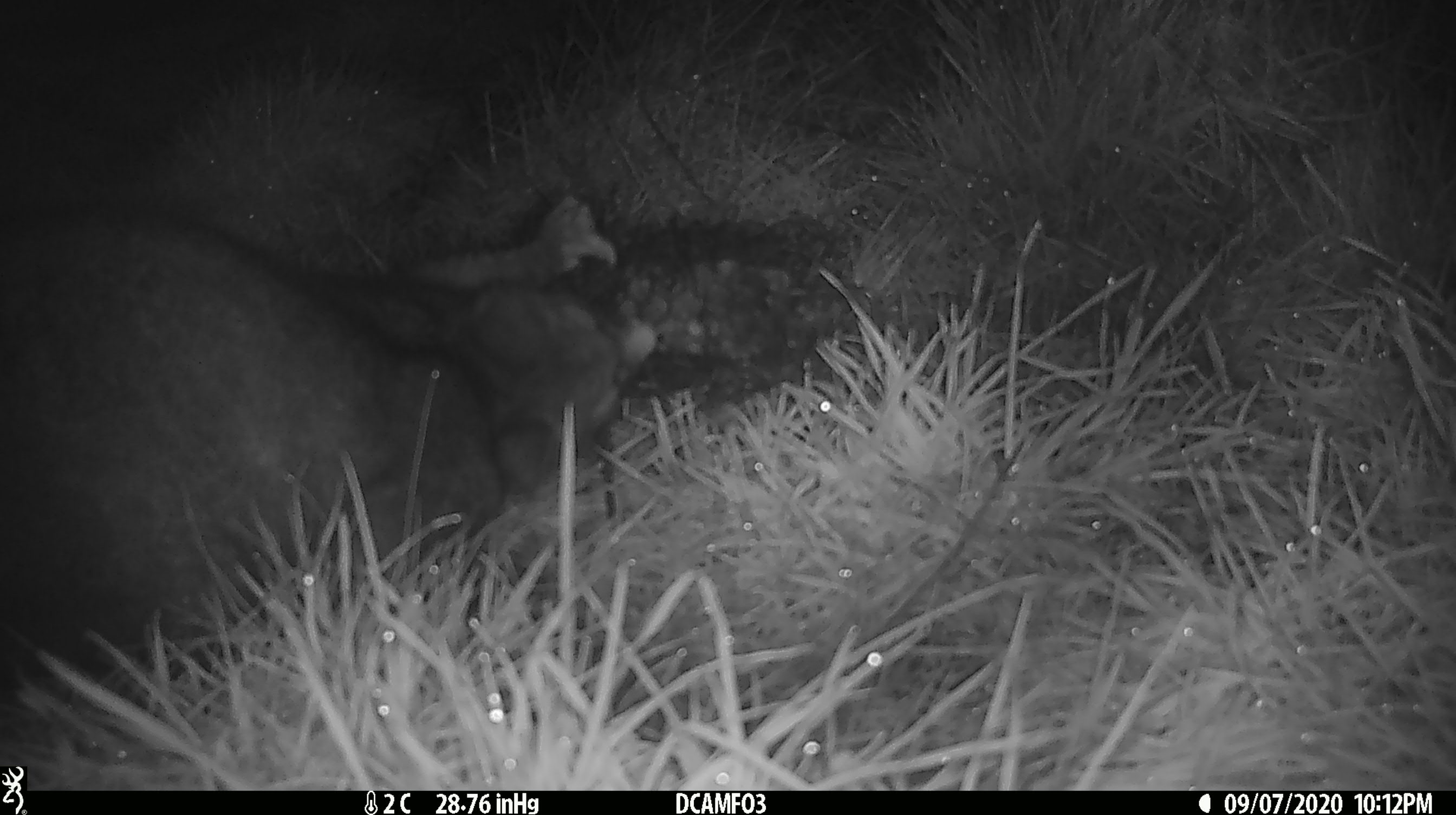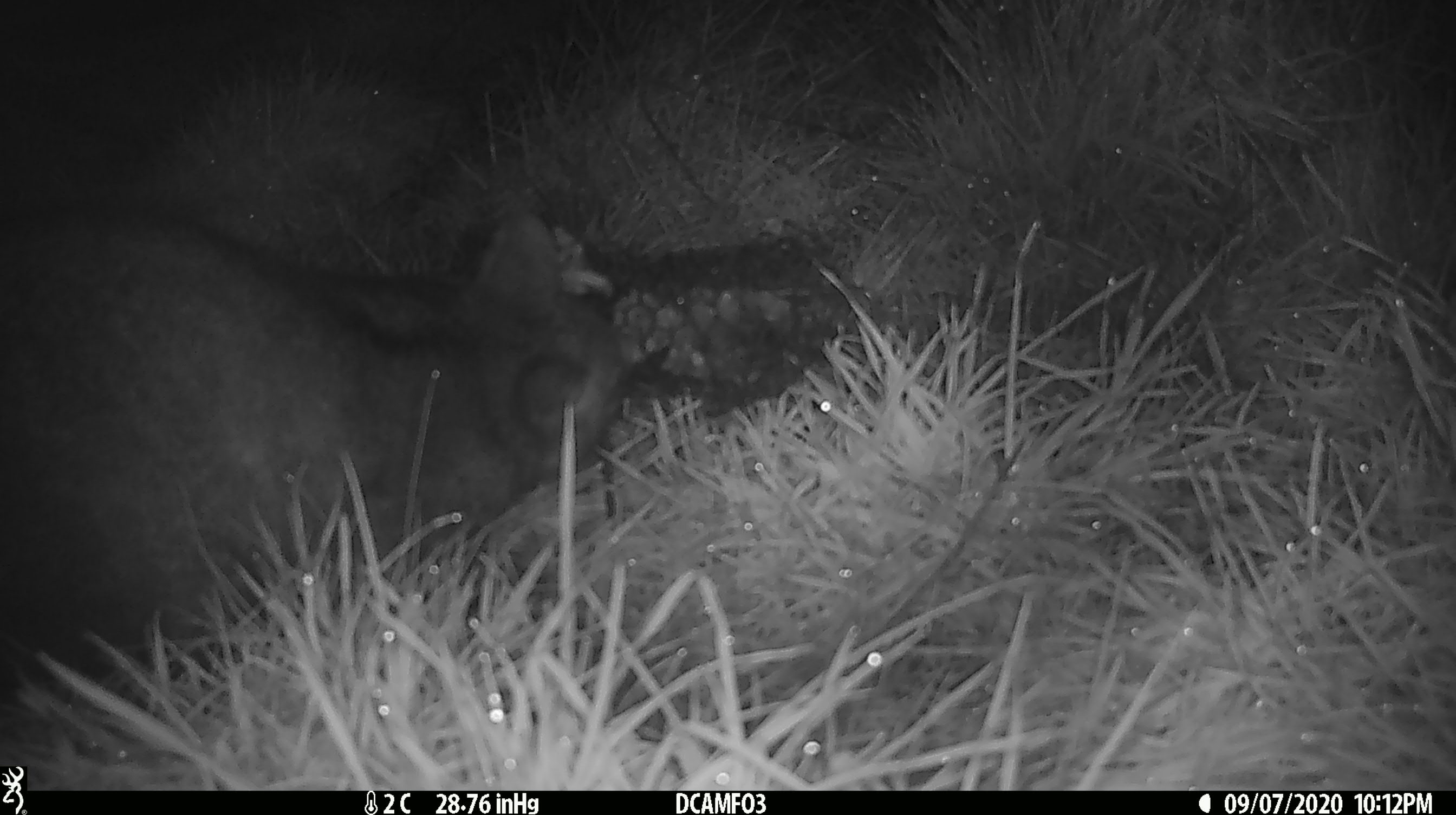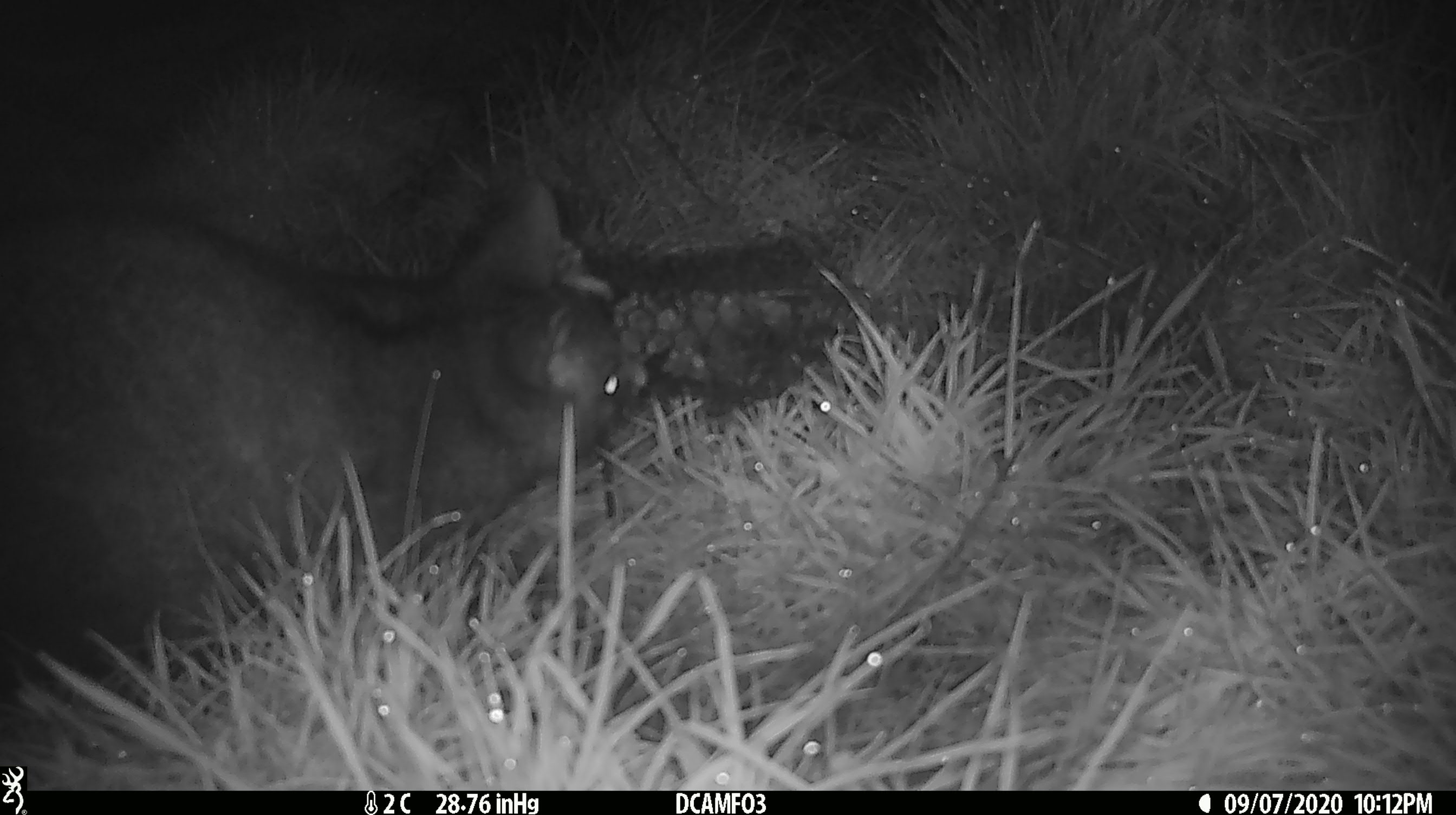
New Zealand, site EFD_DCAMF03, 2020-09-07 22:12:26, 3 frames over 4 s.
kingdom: Animalia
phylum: Chordata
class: Mammalia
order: Diprotodontia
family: Phalangeridae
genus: Trichosurus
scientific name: Trichosurus vulpecula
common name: common brushtail possum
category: possum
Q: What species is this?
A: Possum (common brushtail possum) (Trichosurus vulpecula).